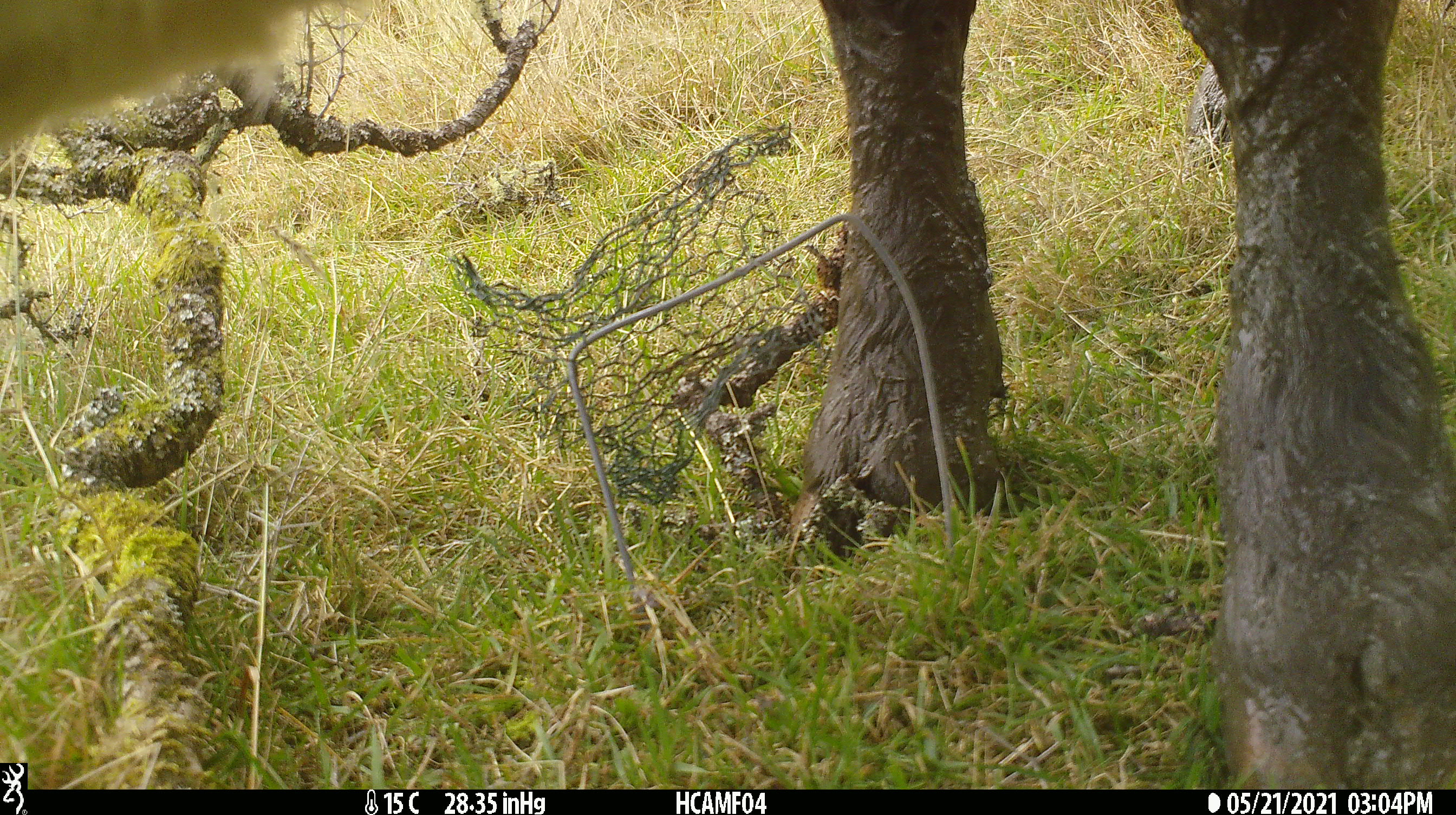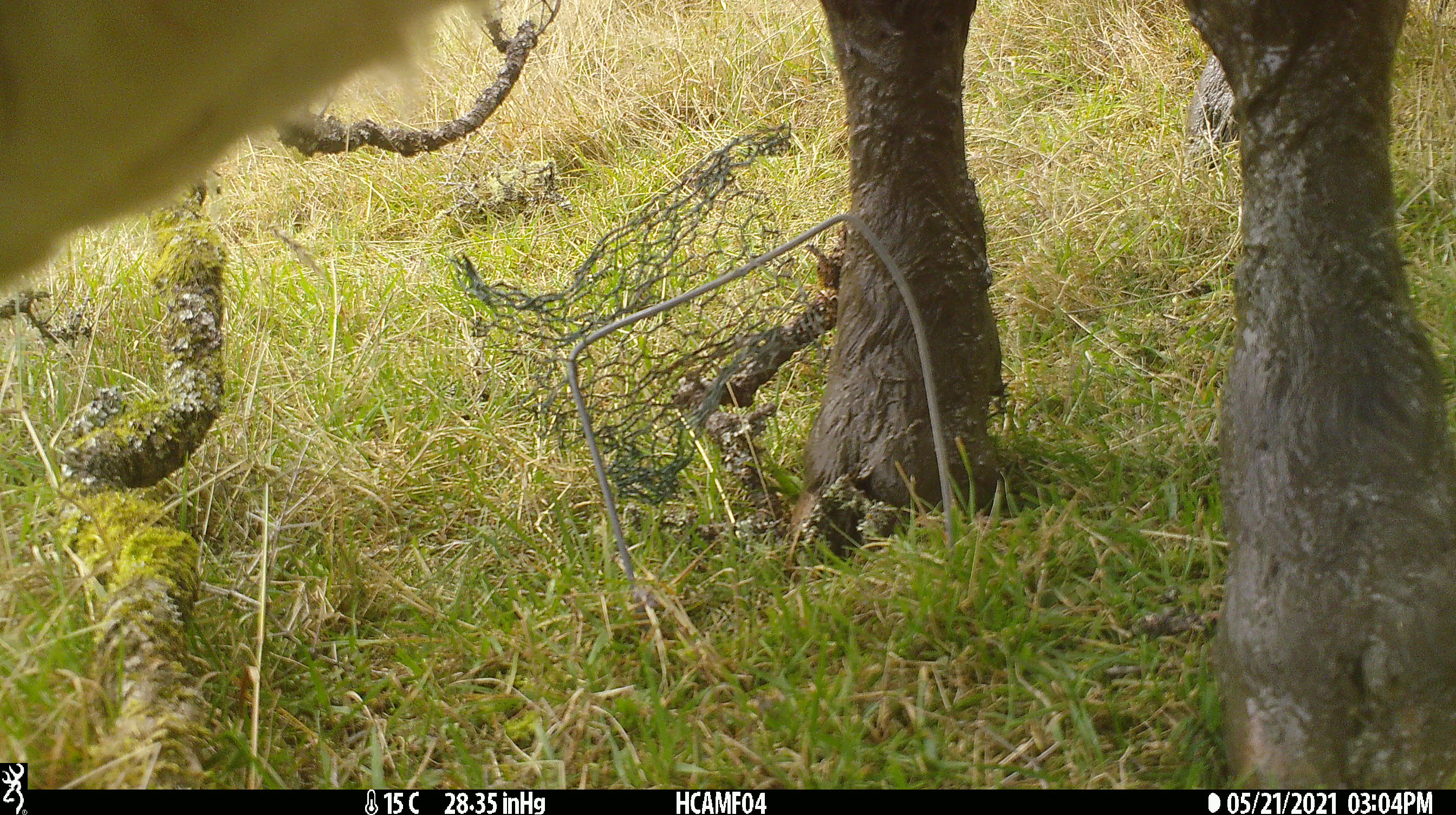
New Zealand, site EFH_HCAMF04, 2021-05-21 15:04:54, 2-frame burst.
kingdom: Animalia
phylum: Chordata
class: Mammalia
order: Artiodactyla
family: Bovidae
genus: Bos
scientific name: Bos taurus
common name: domestic cow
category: cow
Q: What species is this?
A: Cow (domestic cow) (Bos taurus).